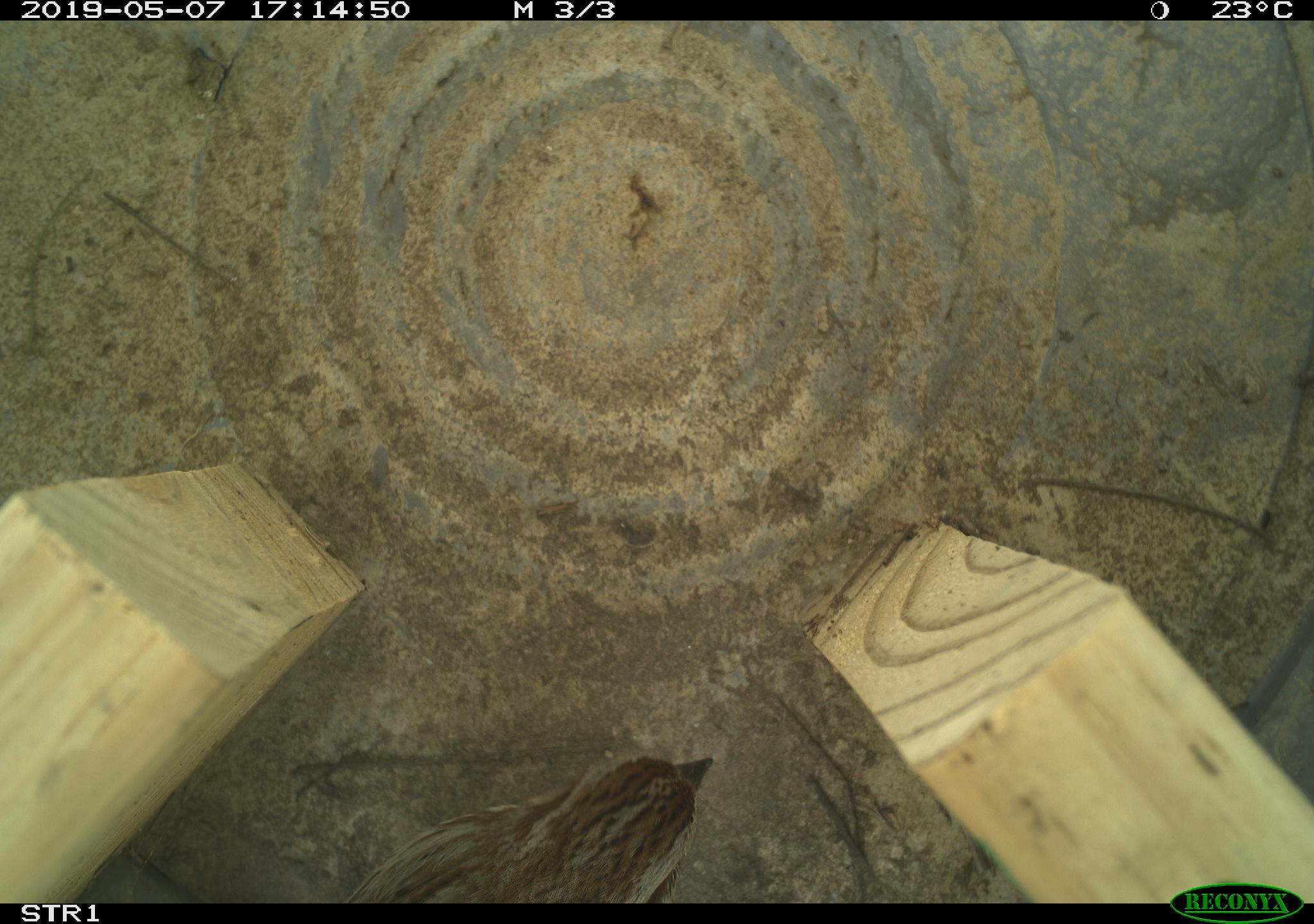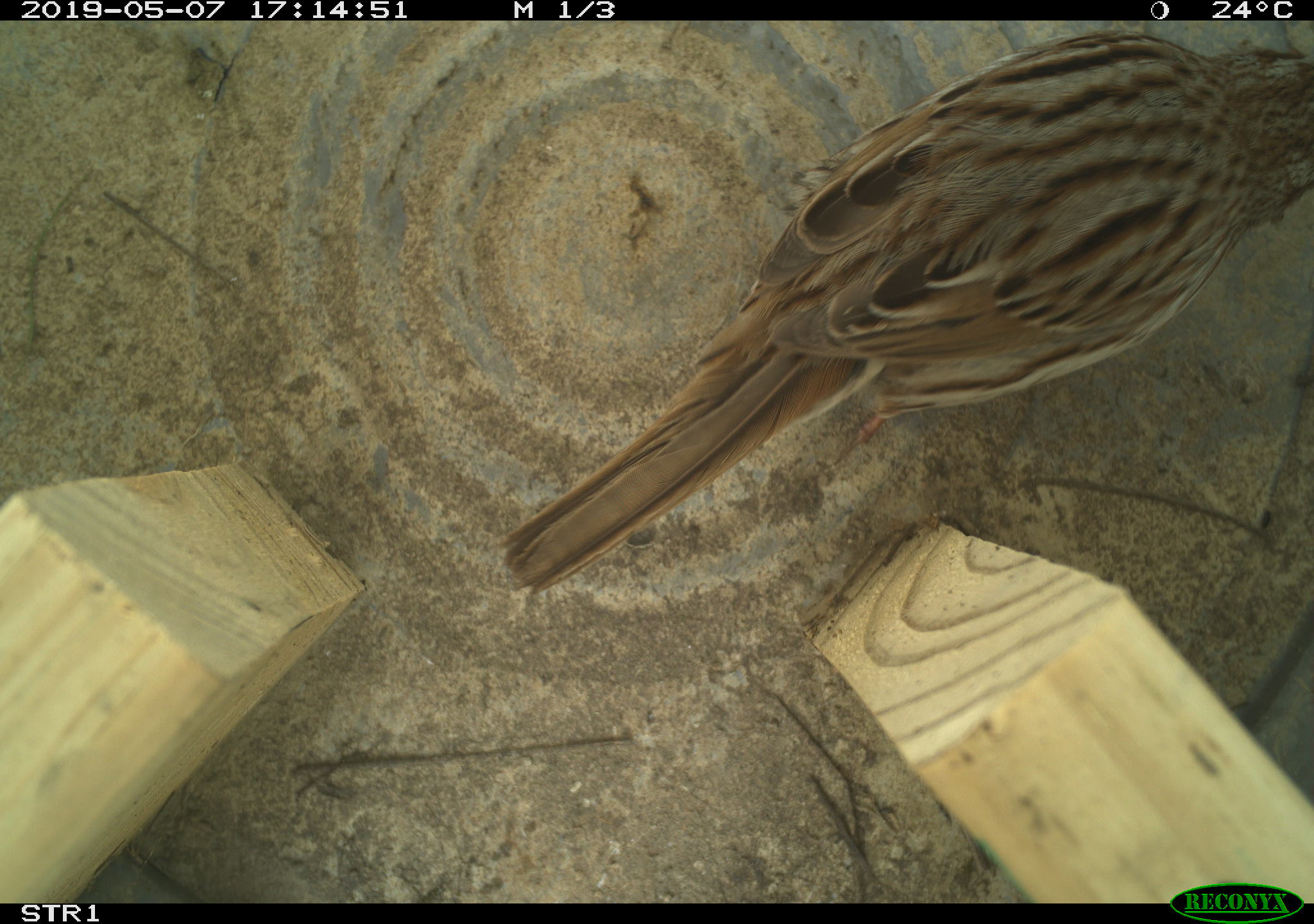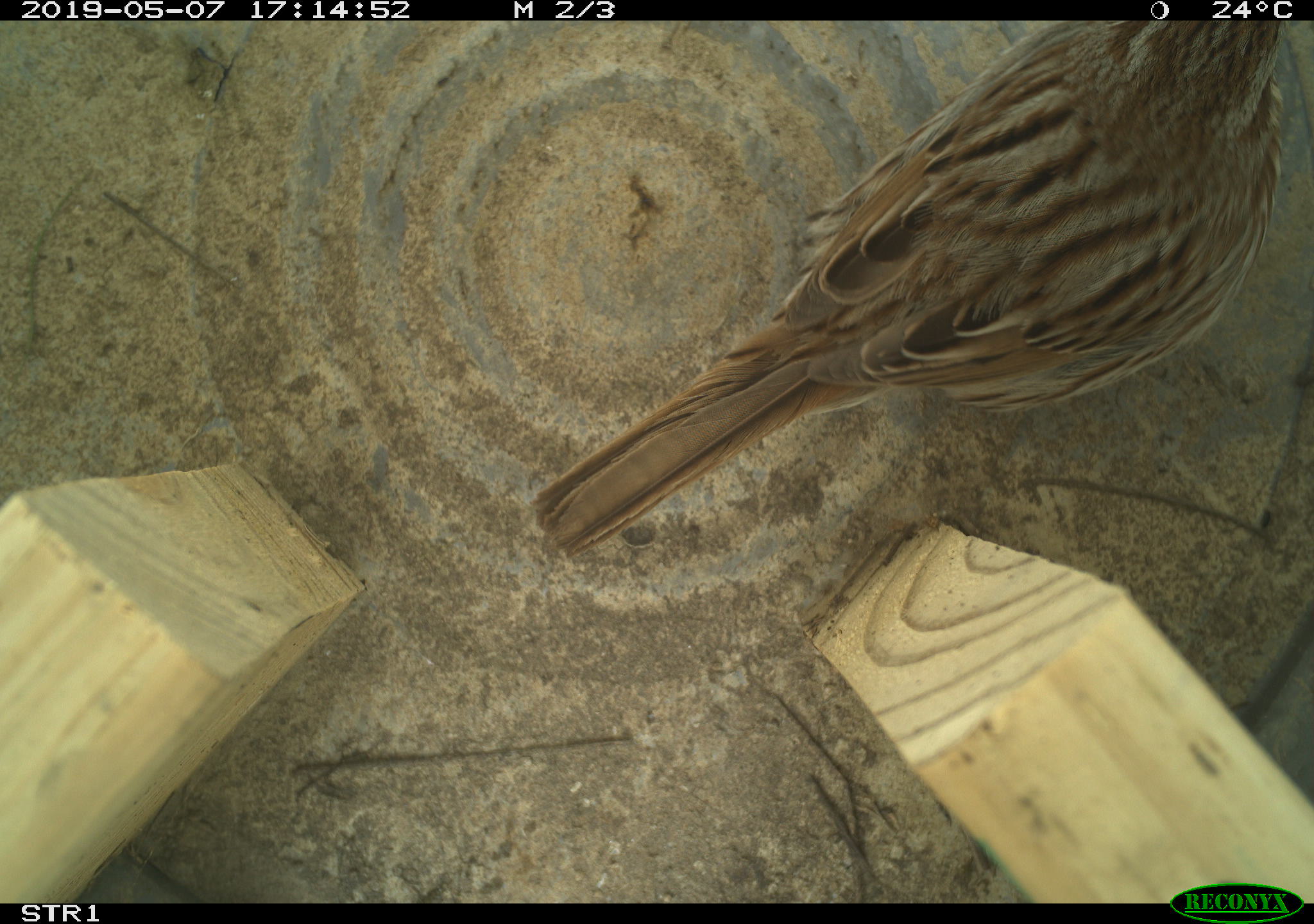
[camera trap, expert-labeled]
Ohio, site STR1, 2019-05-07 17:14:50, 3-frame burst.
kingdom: Animalia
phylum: Chordata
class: Aves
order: Passeriformes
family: Passerellidae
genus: Melospiza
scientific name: Melospiza melodia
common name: song sparrow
Song sparrow (Melospiza melodia).